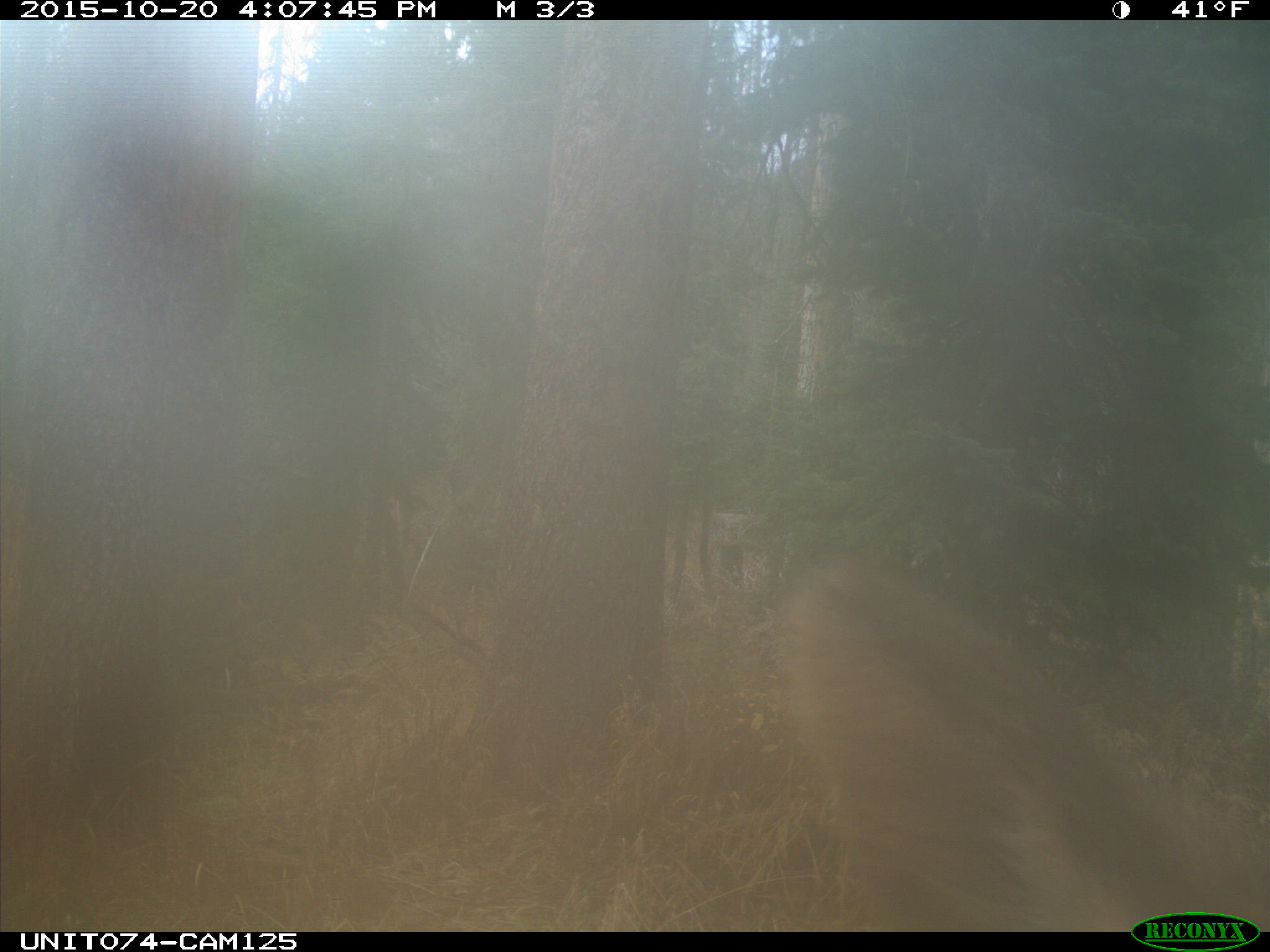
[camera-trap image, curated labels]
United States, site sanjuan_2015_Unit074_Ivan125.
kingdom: Animalia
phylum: Chordata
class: Mammalia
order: Artiodactyla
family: Cervidae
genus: Cervus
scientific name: Cervus elaphus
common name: red deer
Cervus elaphus (red deer).